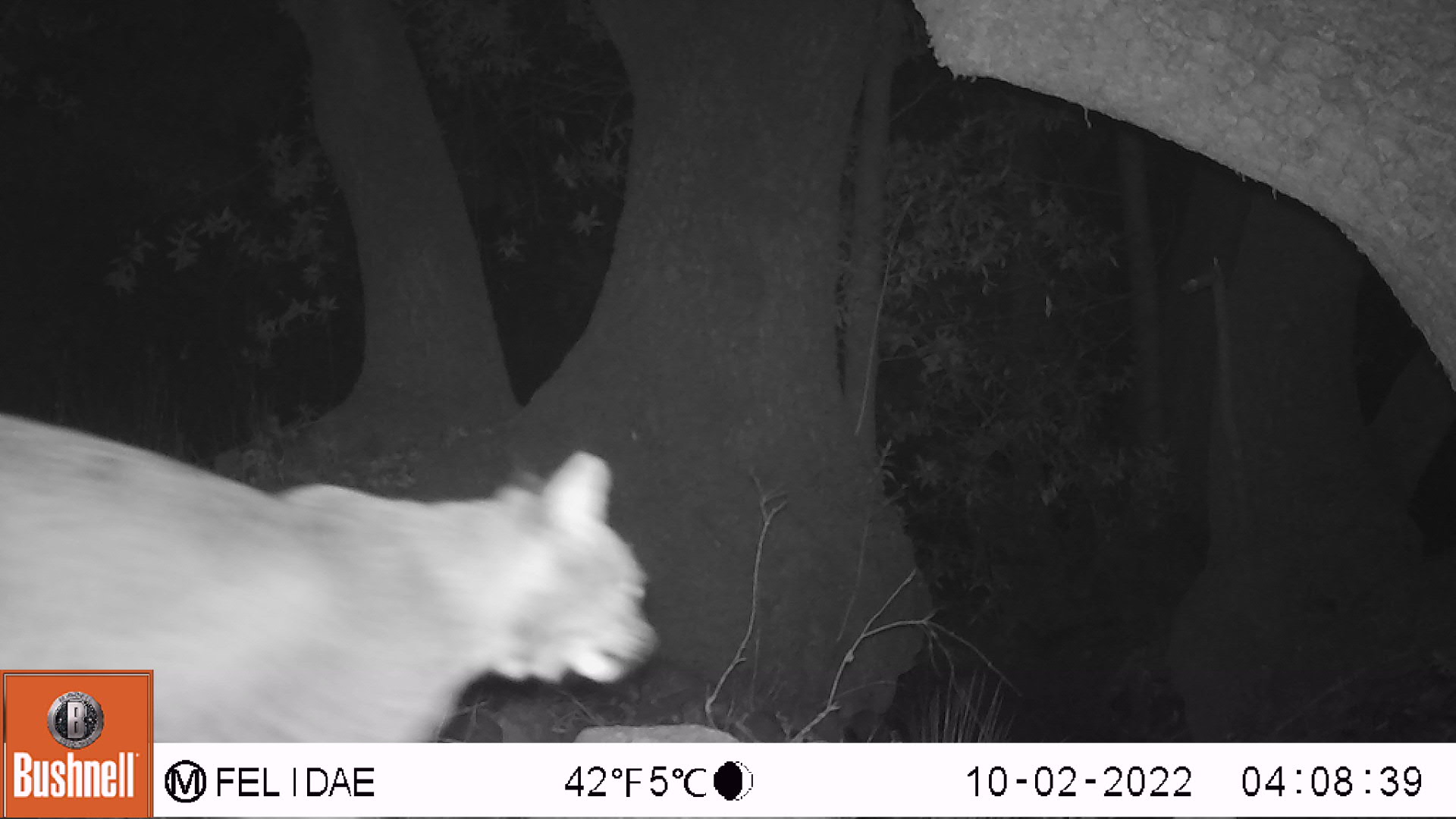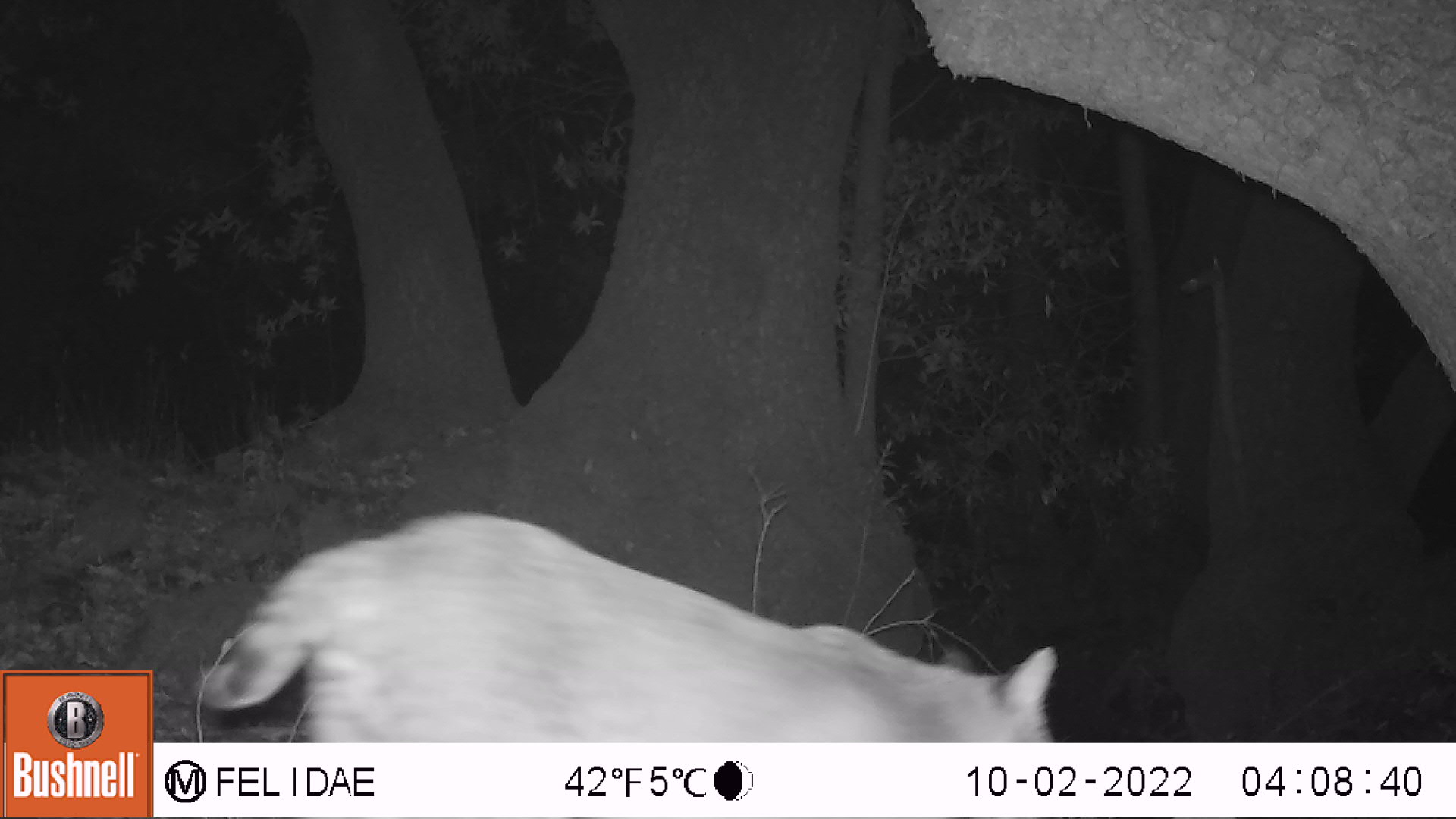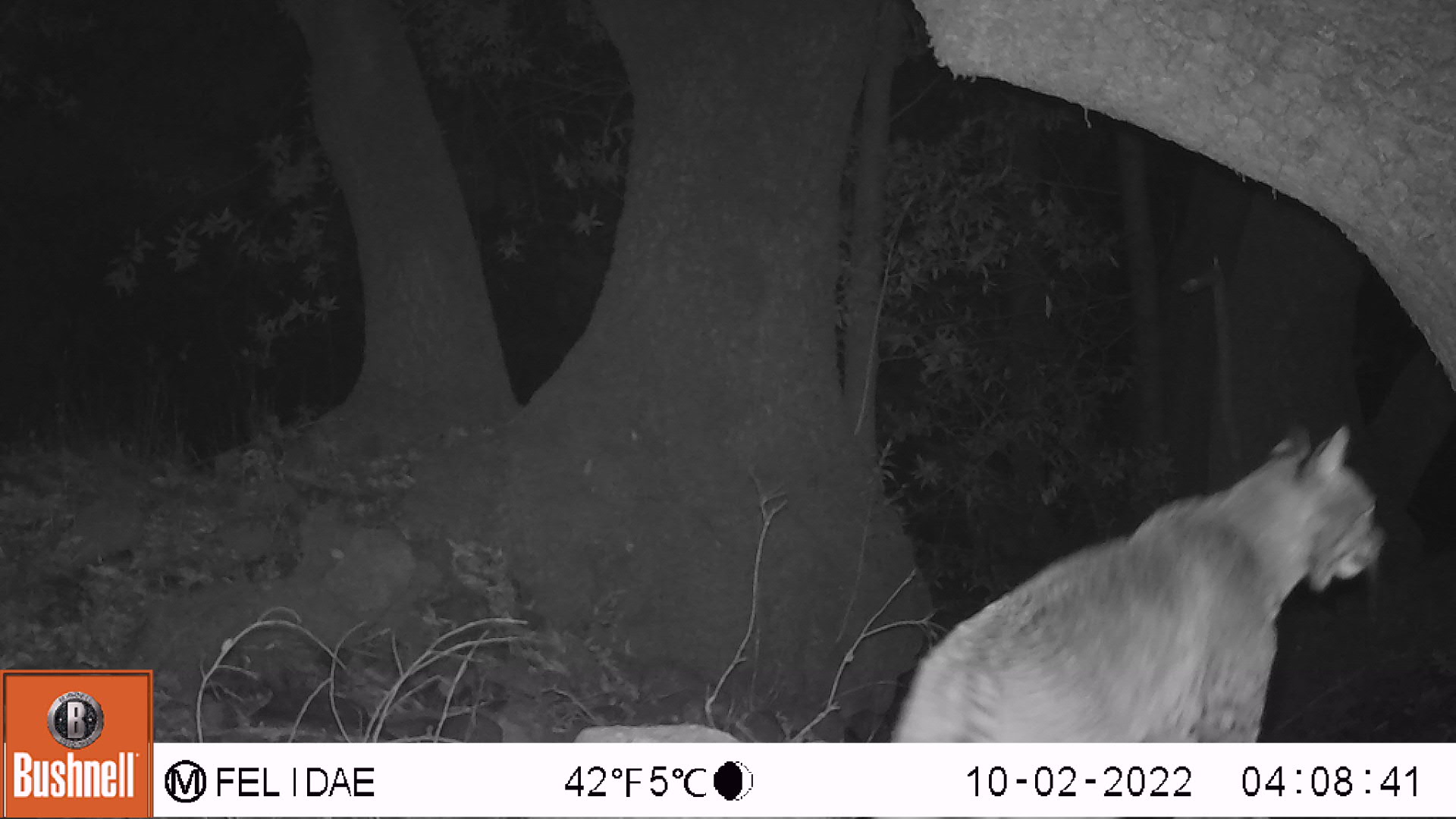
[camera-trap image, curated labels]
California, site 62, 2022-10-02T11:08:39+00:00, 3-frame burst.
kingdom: Animalia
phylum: Chordata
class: Mammalia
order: Carnivora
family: Felidae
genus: Lynx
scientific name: Lynx rufus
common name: bobcat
Bobcat (Lynx rufus).